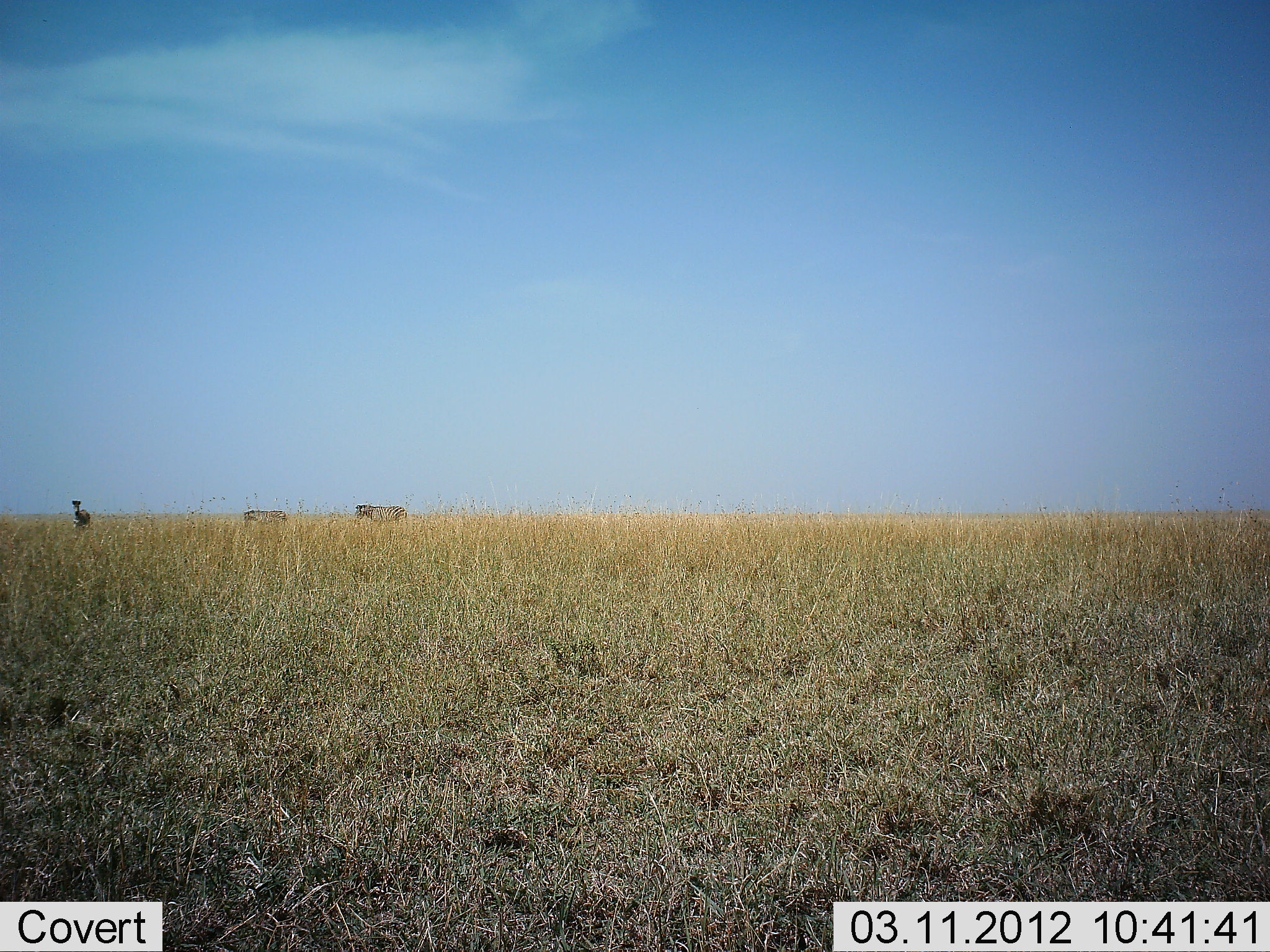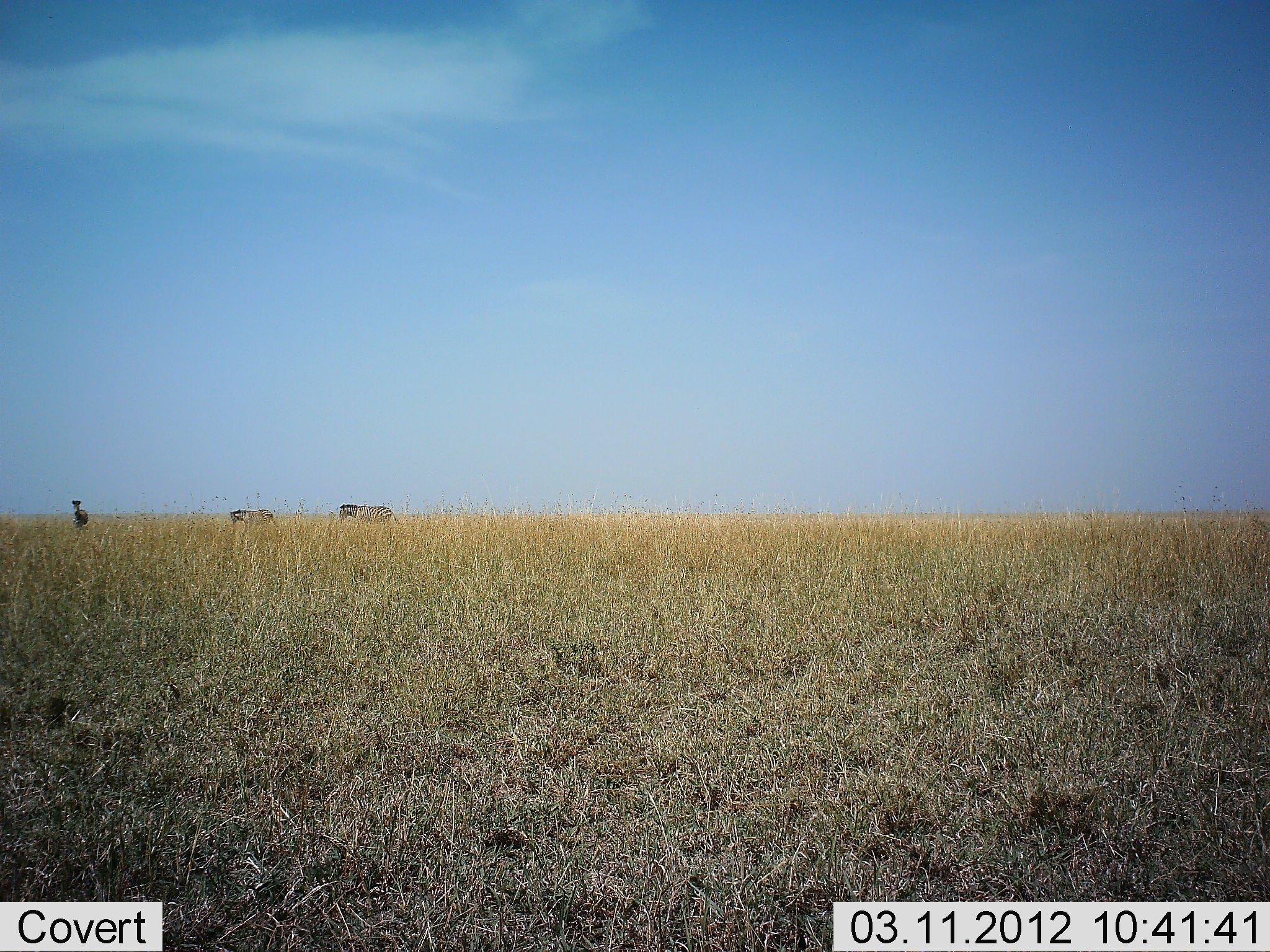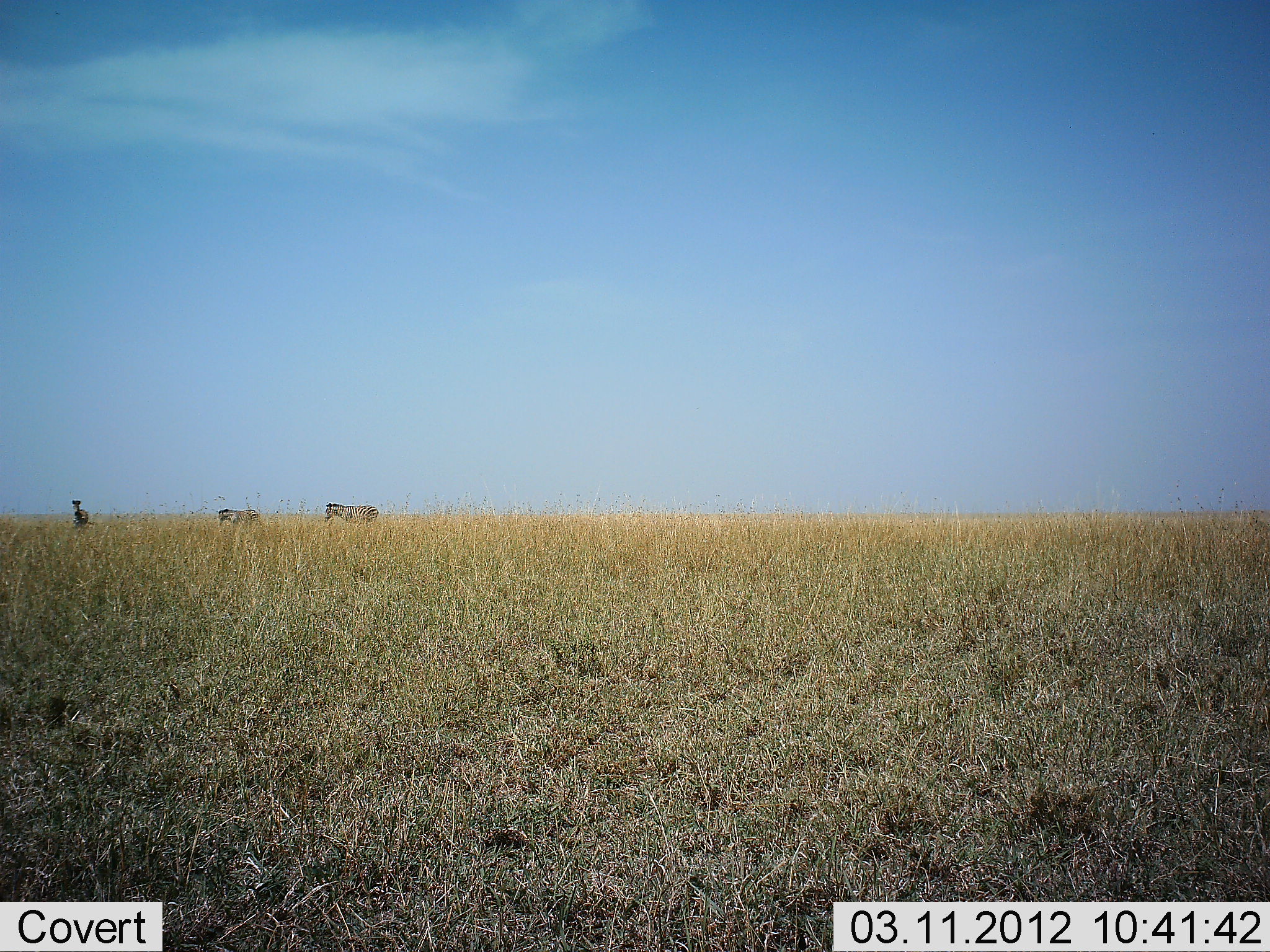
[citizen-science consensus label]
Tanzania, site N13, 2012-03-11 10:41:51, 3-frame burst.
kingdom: Animalia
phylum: Chordata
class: Mammalia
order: Perissodactyla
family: Equidae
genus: Equus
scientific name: Equus quagga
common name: plains zebra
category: zebra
Zebra (plains zebra) (Equus quagga), count 3. Behavior (volunteer vote fractions): standing 29%, resting 0%, moving 96%, interacting 0%. Young present (vote fraction): 0%. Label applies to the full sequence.